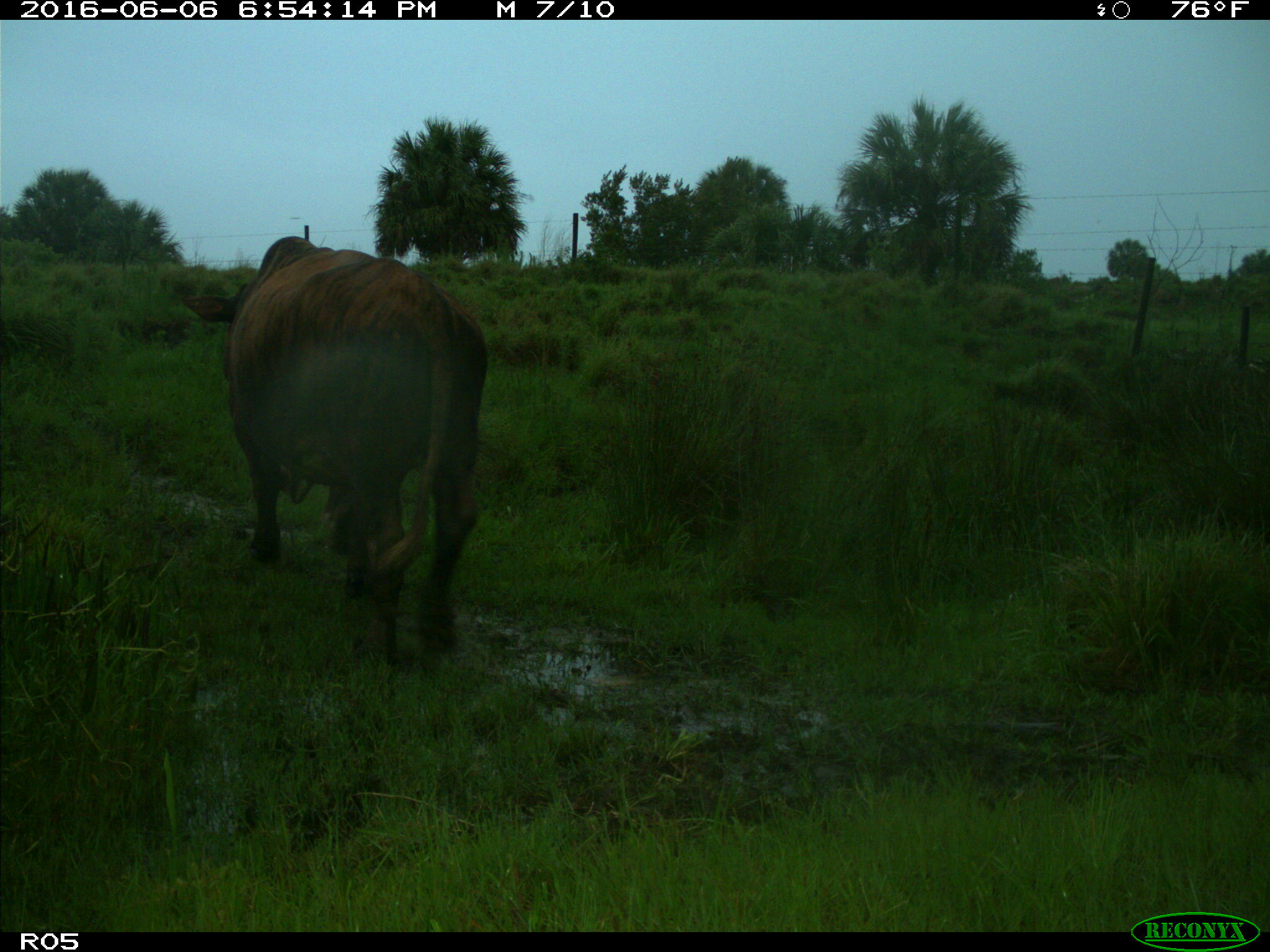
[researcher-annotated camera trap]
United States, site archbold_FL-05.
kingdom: Animalia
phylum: Chordata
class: Mammalia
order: Artiodactyla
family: Bovidae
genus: Bos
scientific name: Bos taurus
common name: domestic cow